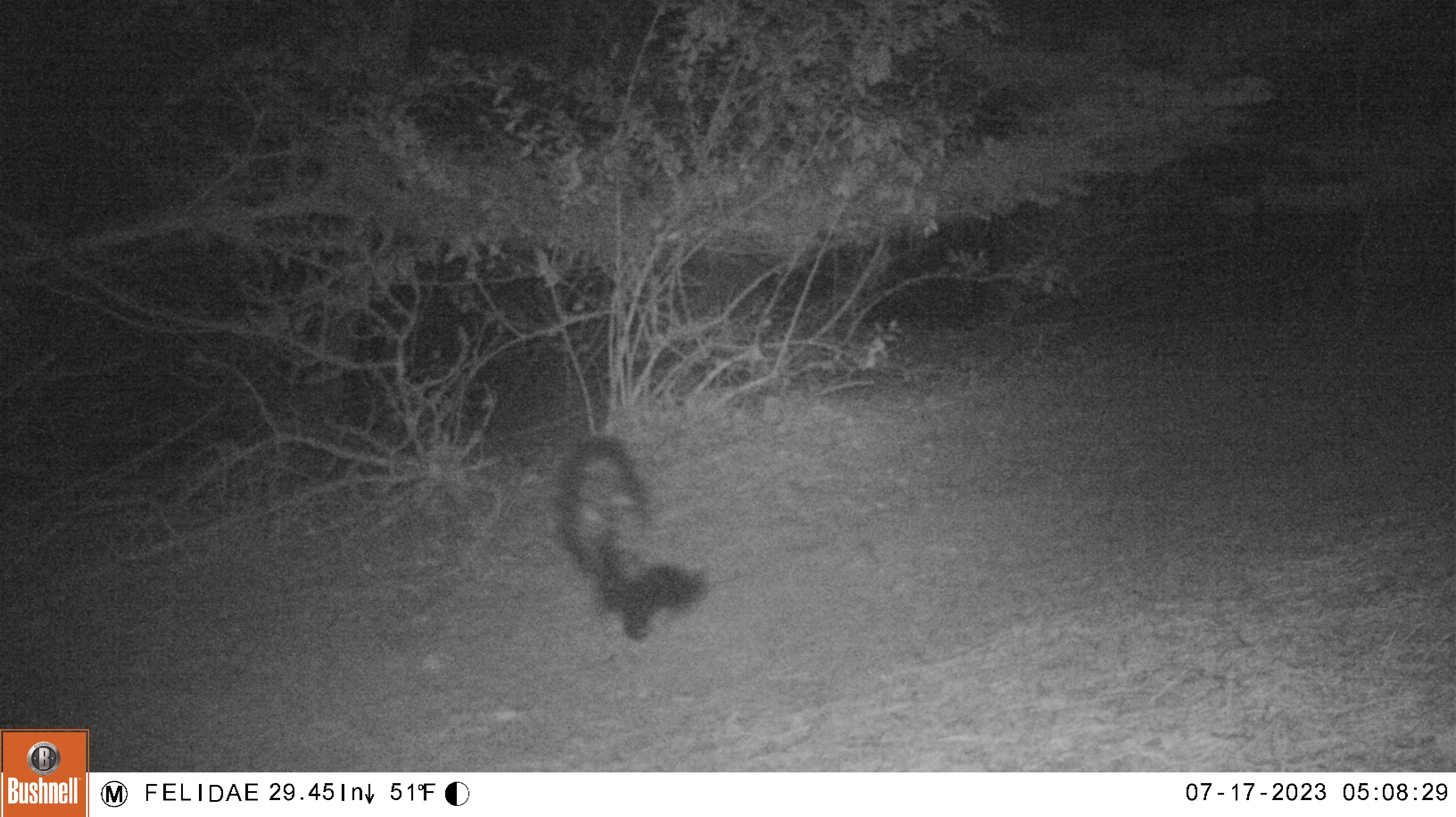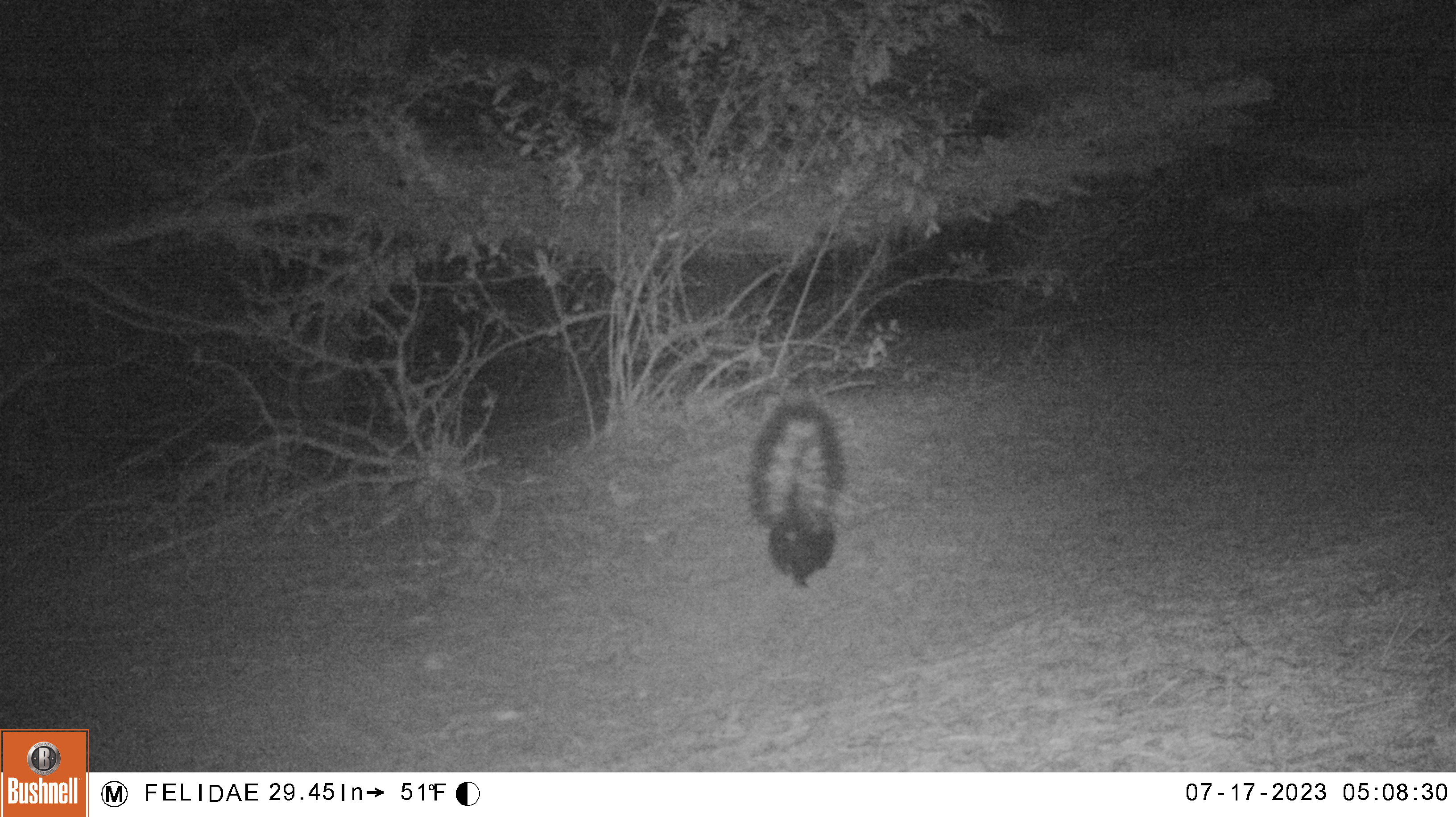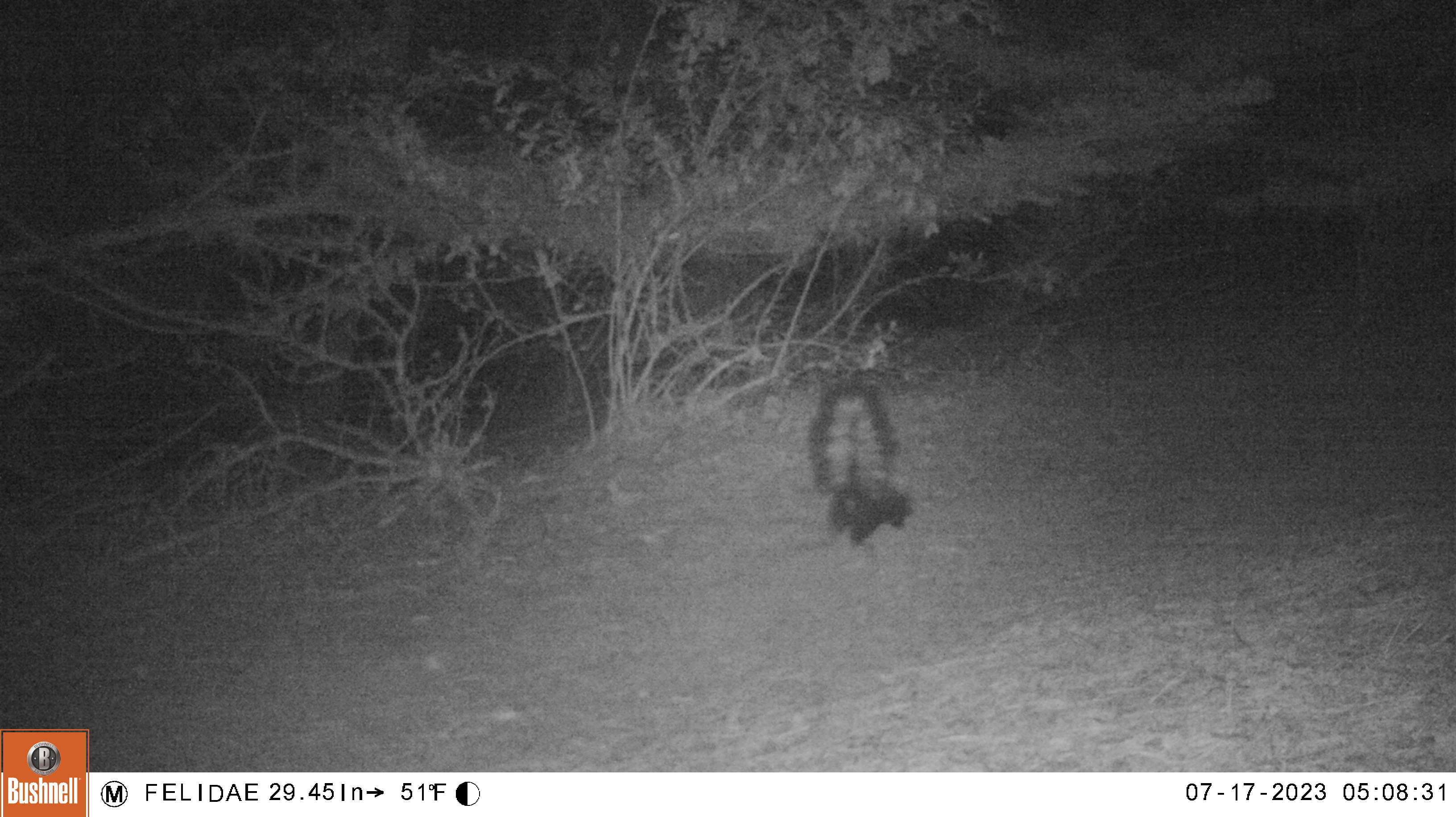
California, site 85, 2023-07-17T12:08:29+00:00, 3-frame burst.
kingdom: Animalia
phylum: Chordata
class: Mammalia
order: Carnivora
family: Mephitidae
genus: Mephitis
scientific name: Mephitis mephitis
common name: striped skunk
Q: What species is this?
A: Striped skunk (Mephitis mephitis).